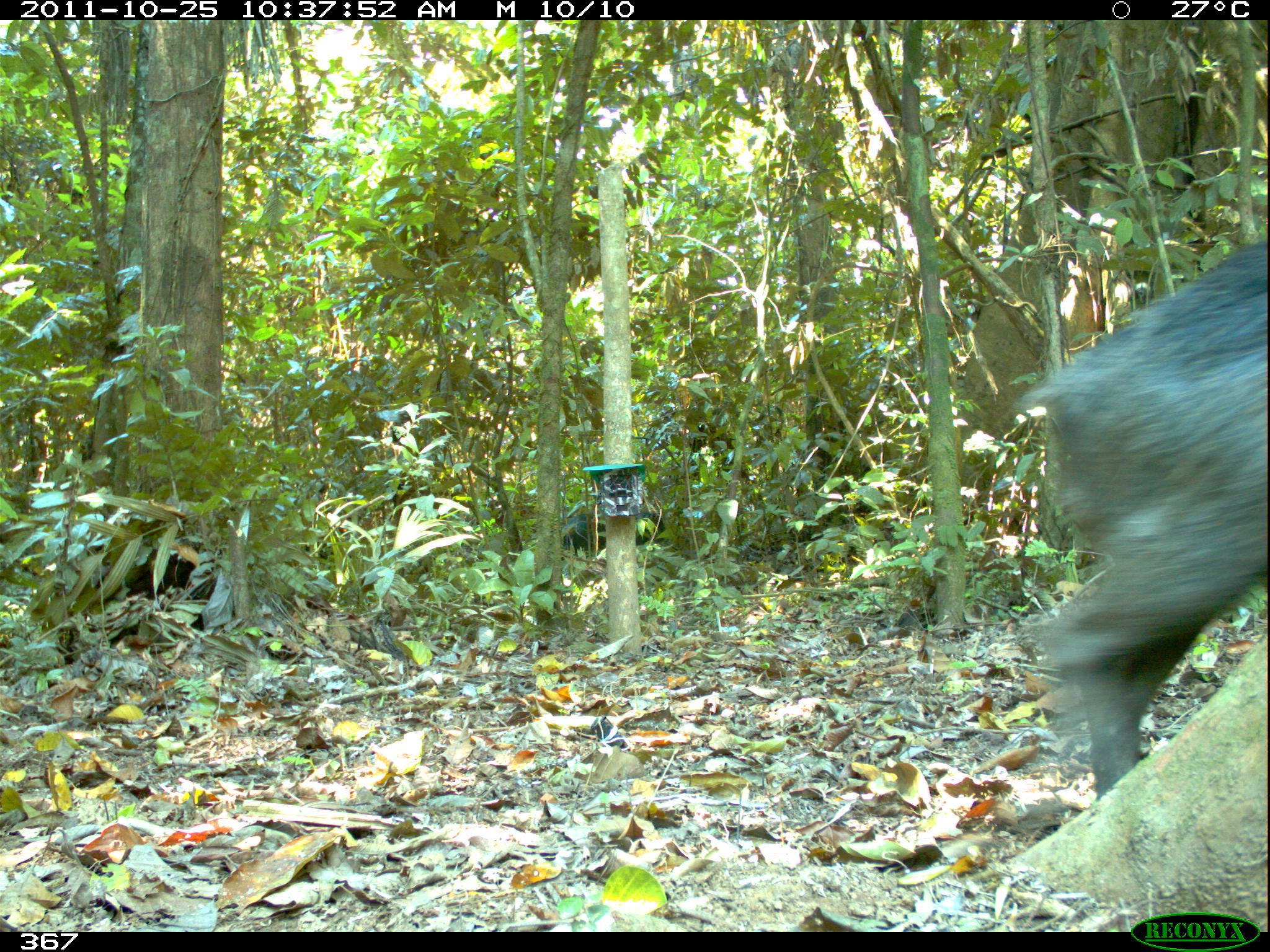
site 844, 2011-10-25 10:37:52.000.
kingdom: Animalia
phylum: Chordata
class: Mammalia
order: Artiodactyla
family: Tayassuidae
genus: Tayassu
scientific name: Tayassu pecari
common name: white-lipped peccary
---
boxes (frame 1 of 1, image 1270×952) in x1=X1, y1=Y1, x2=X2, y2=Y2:
tayassu pecari: x1=1014, y1=238, x2=1270, y2=790; x1=562, y1=509, x2=667, y2=554